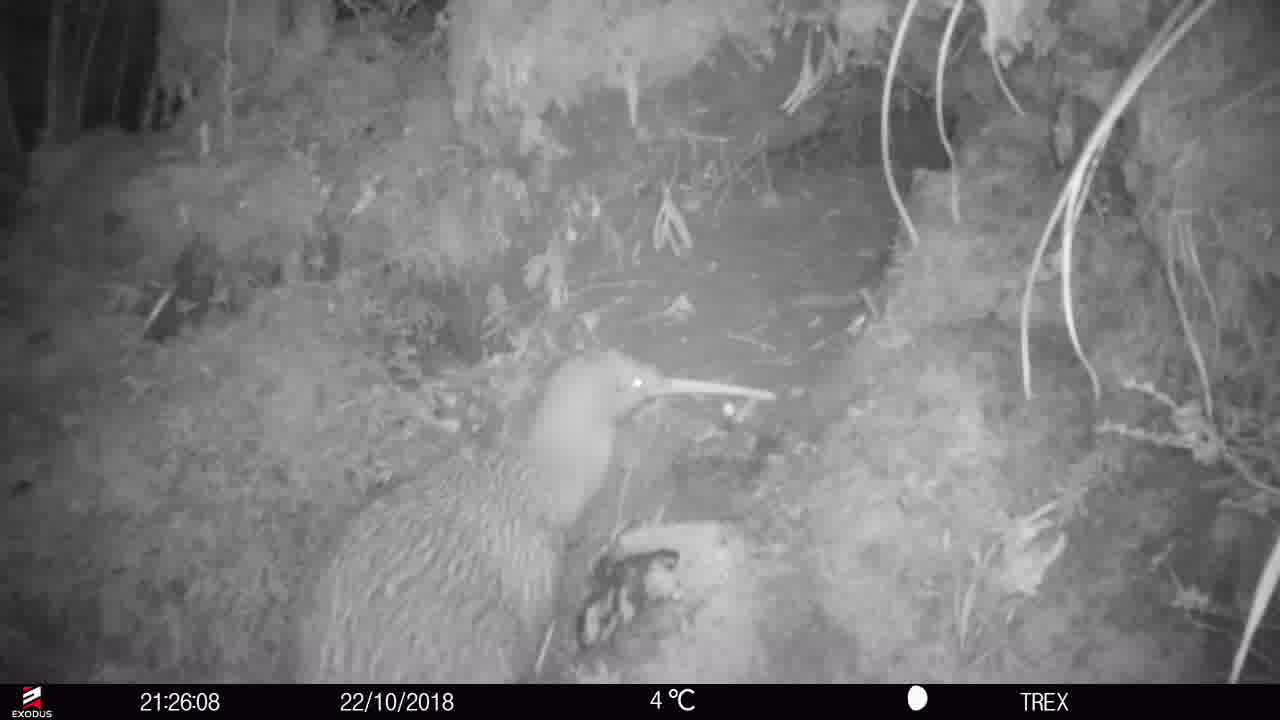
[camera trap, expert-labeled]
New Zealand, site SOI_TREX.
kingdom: Animalia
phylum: Chordata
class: Aves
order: Apterygiformes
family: Apterygidae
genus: Apteryx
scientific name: Apteryx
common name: kiwi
Kiwi (Apteryx).